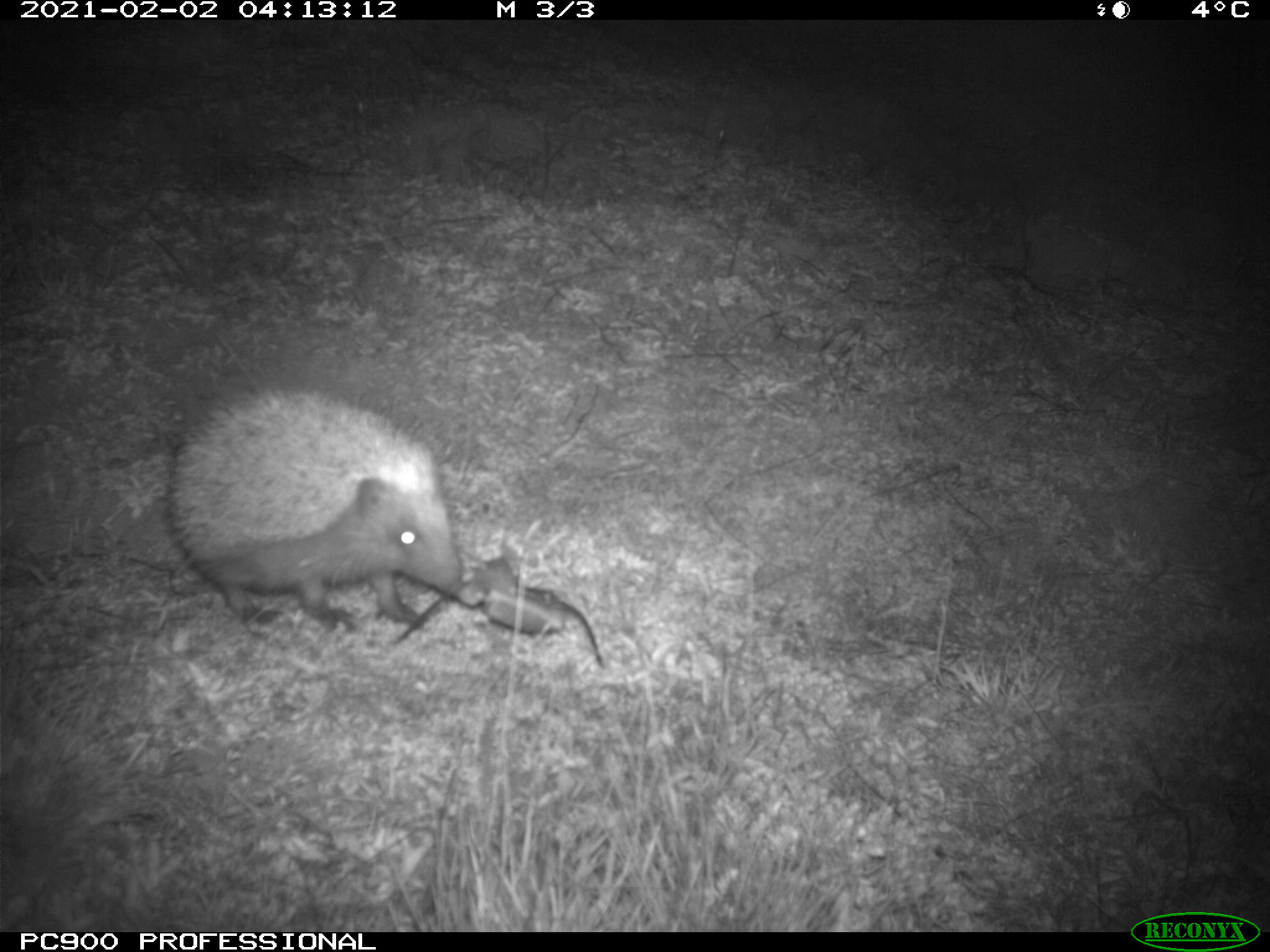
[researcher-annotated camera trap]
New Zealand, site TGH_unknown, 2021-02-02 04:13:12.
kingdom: Animalia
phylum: Chordata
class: Mammalia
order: Eulipotyphla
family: Erinaceidae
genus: Erinaceus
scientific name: Erinaceus europaeus europaeus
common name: european hedgehog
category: hedgehog